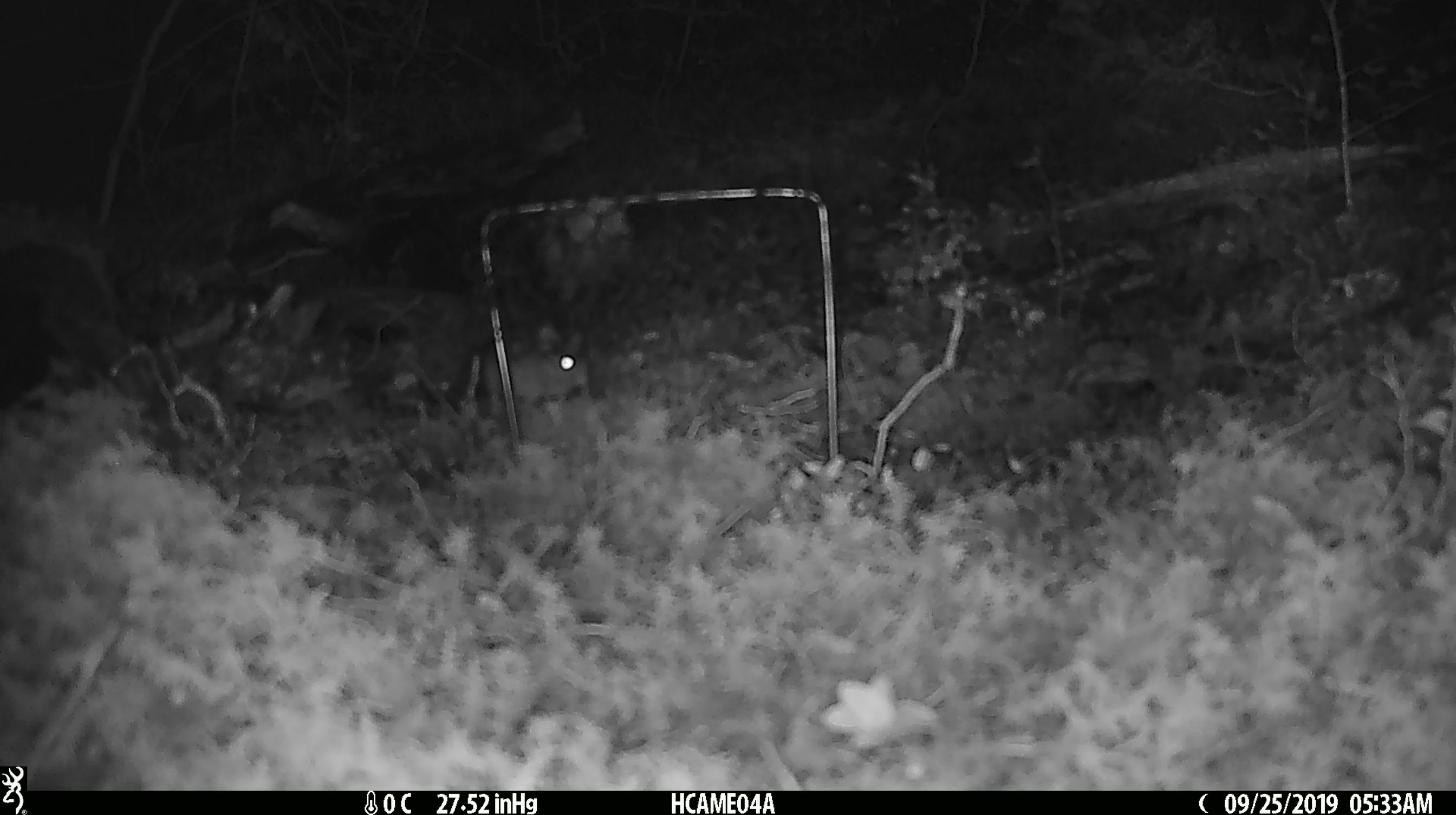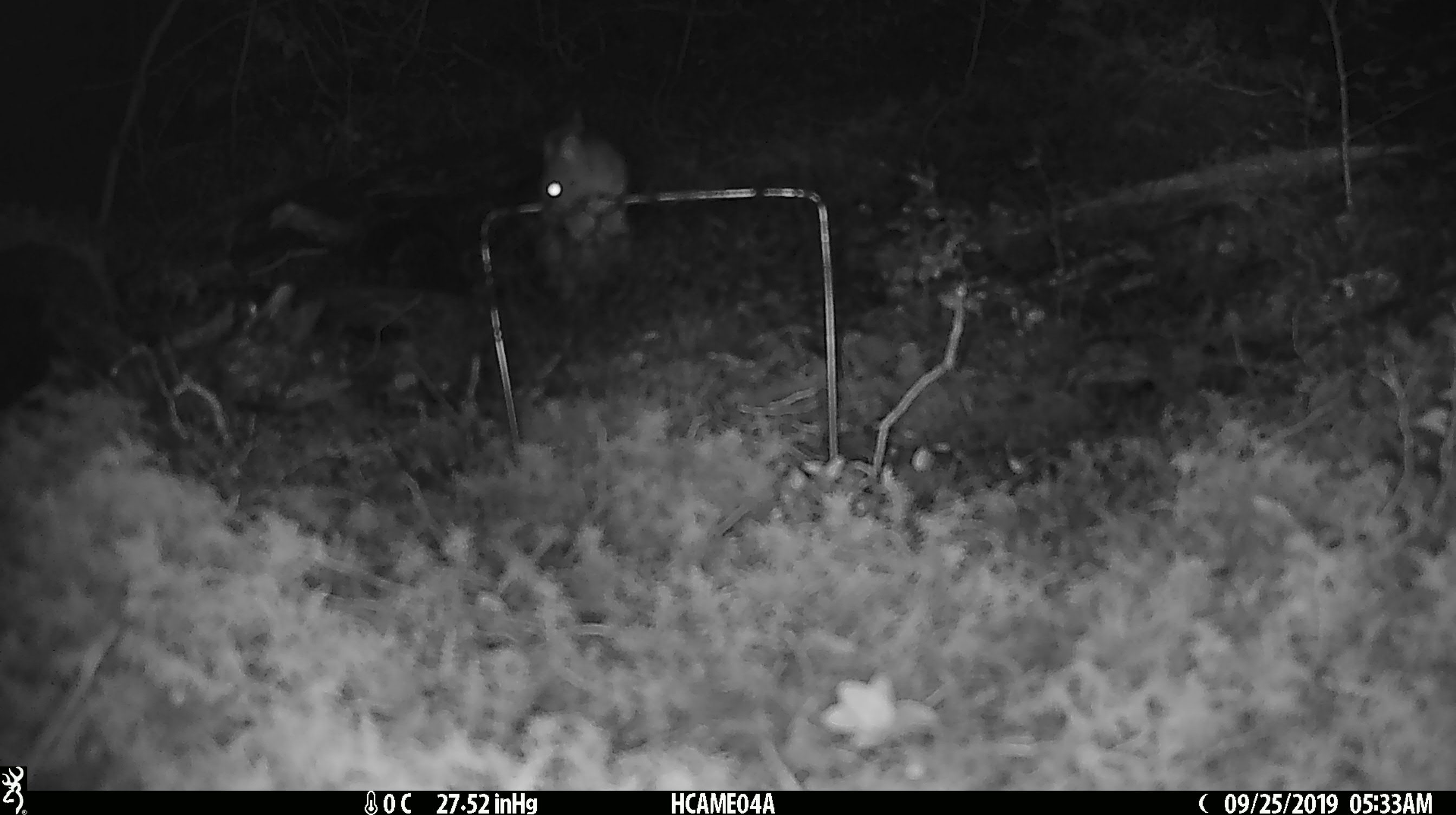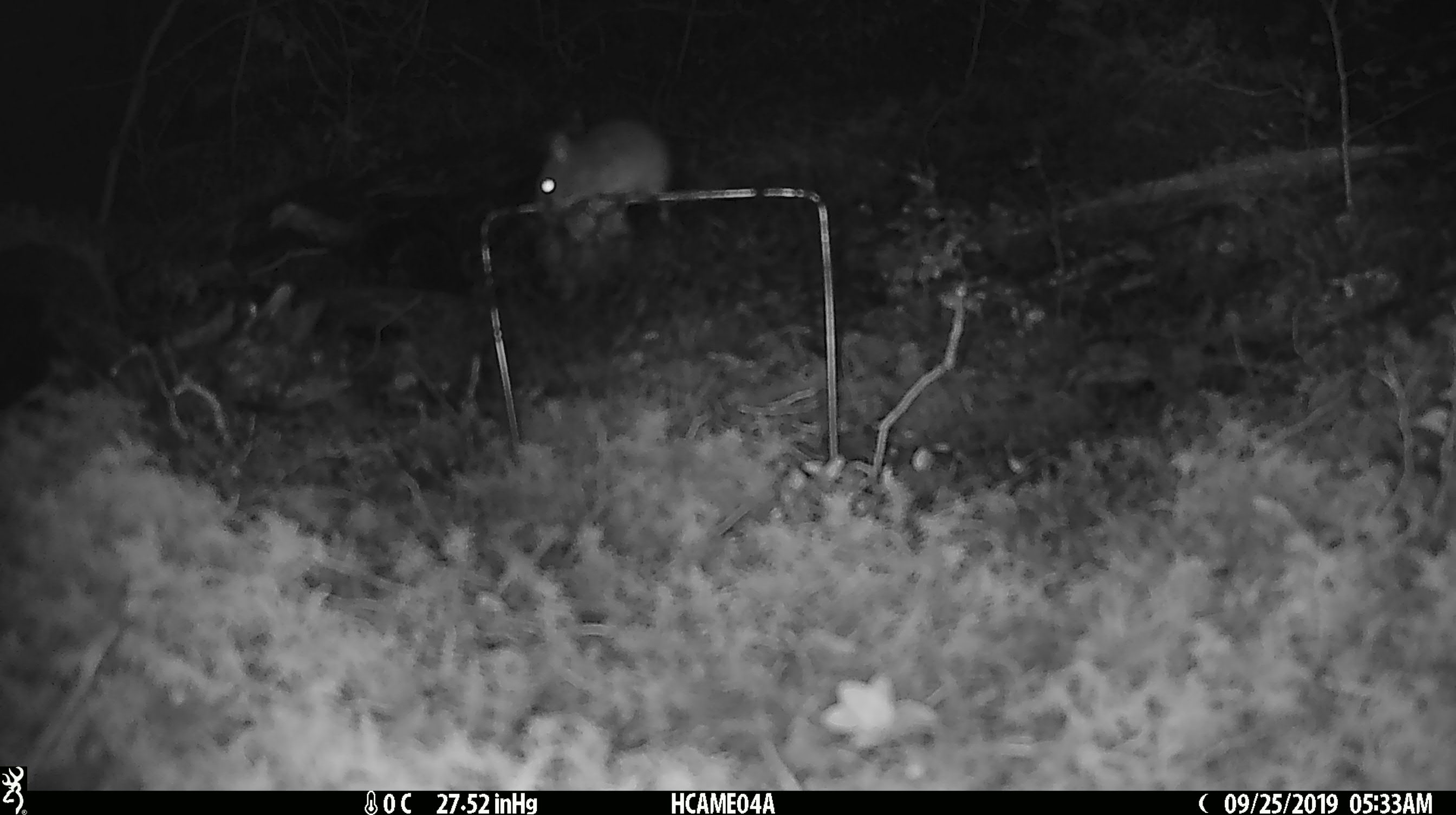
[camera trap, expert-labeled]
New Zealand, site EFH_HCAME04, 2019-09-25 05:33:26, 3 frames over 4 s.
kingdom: Animalia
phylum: Chordata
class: Mammalia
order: Rodentia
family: Muridae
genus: Mus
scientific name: Mus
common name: mouse